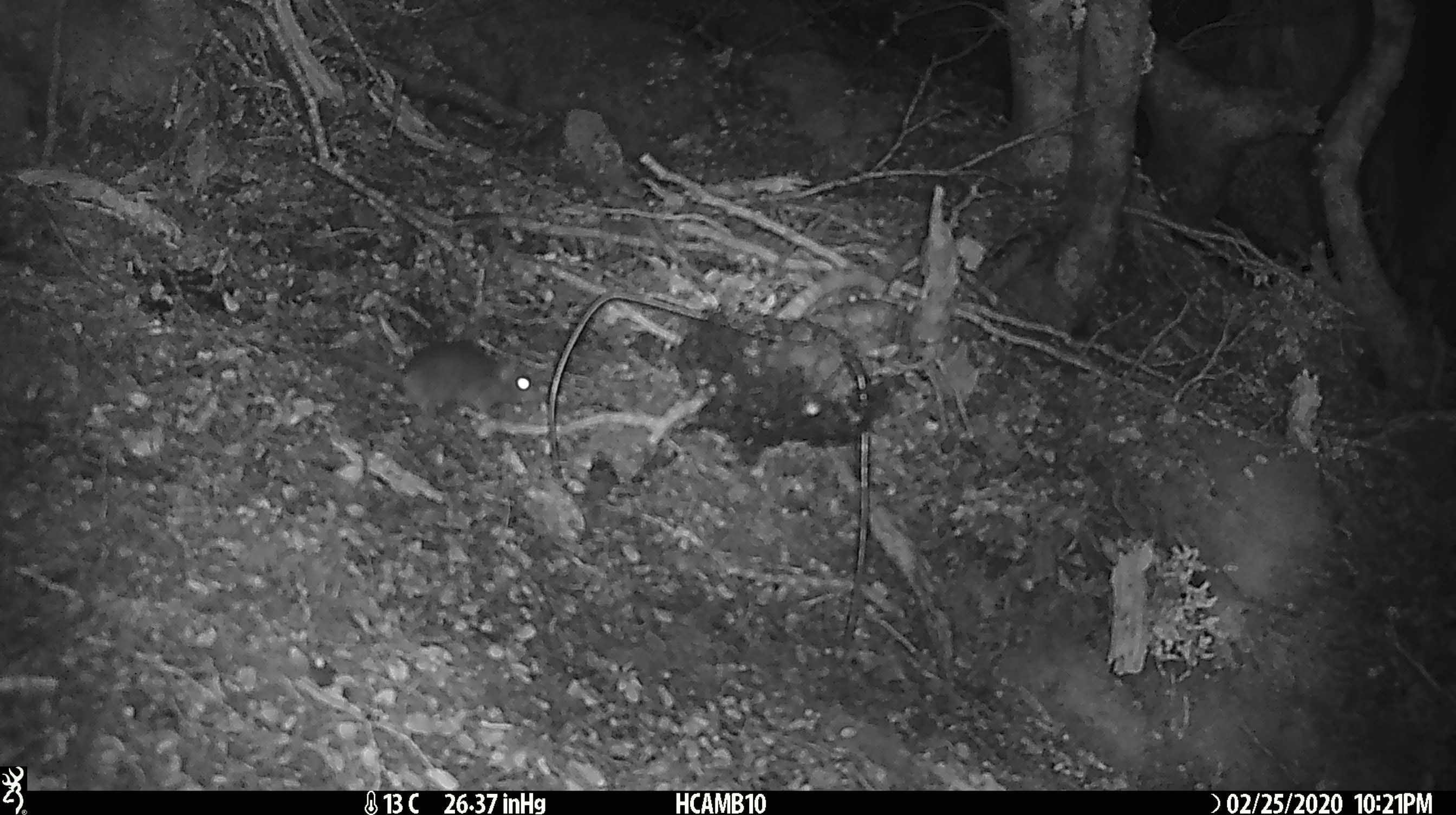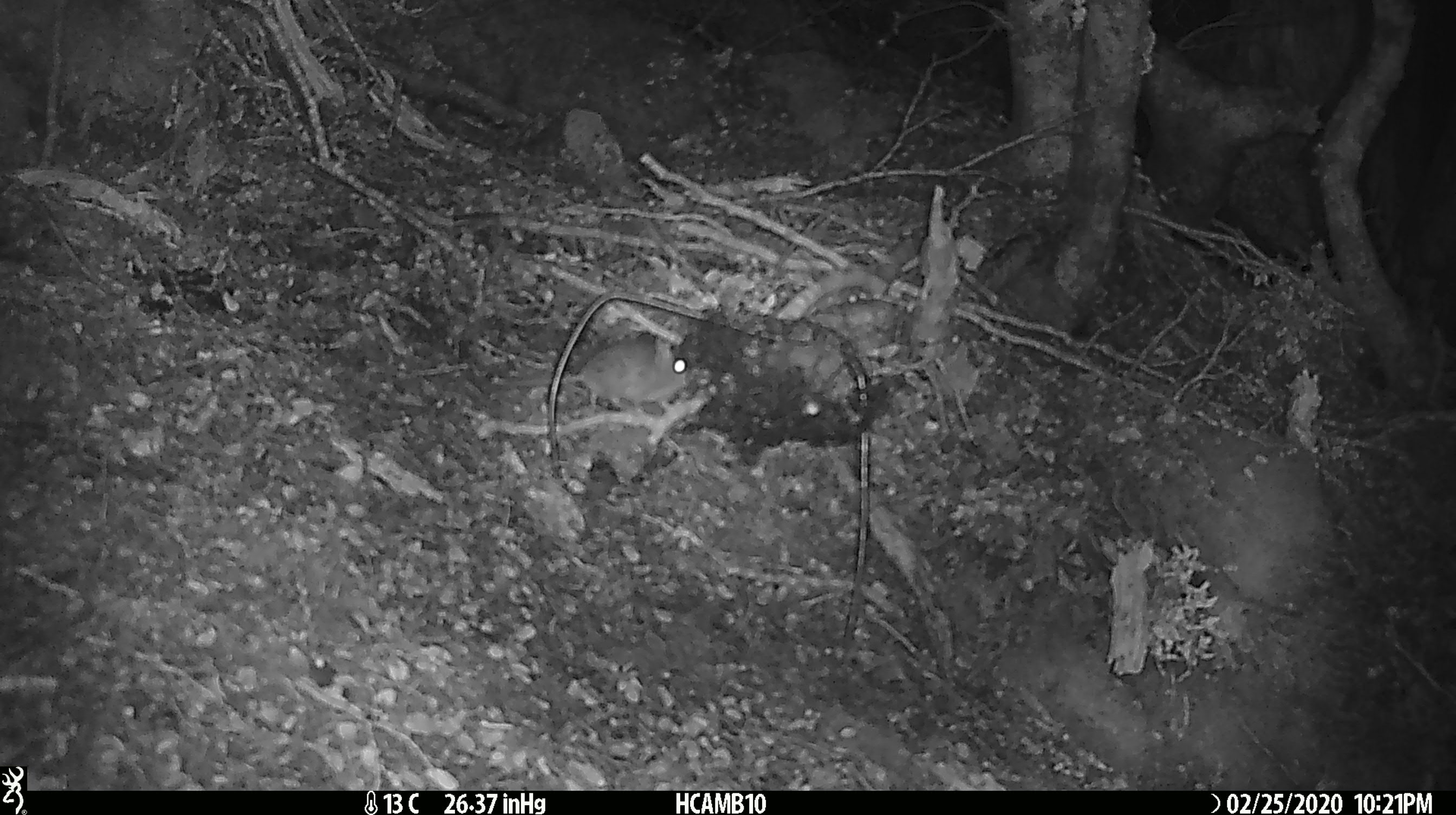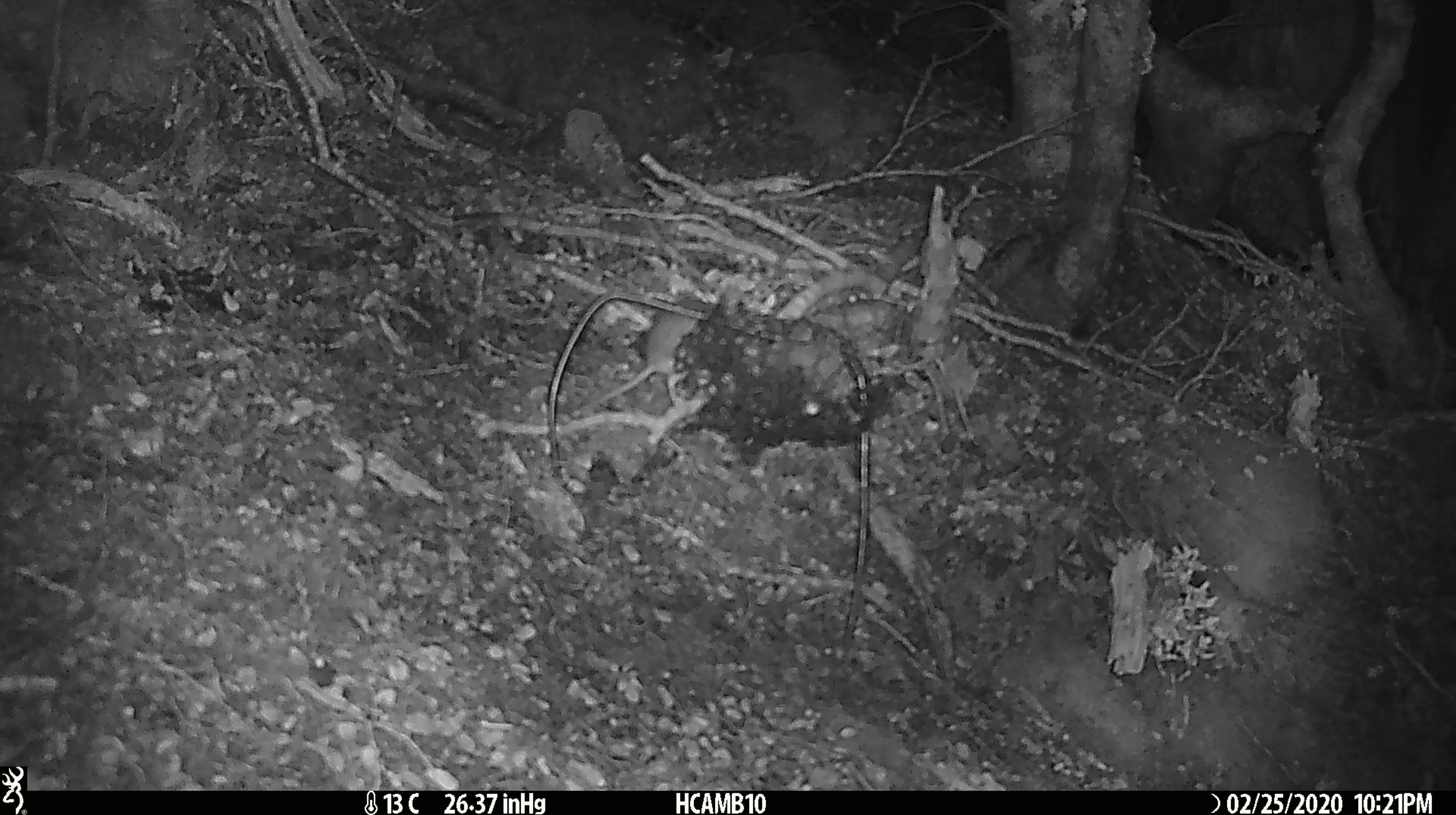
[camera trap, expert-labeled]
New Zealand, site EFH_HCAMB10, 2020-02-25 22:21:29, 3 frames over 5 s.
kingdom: Animalia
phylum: Chordata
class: Mammalia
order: Rodentia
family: Muridae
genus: Mus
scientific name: Mus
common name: mouse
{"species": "mouse (Mus)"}